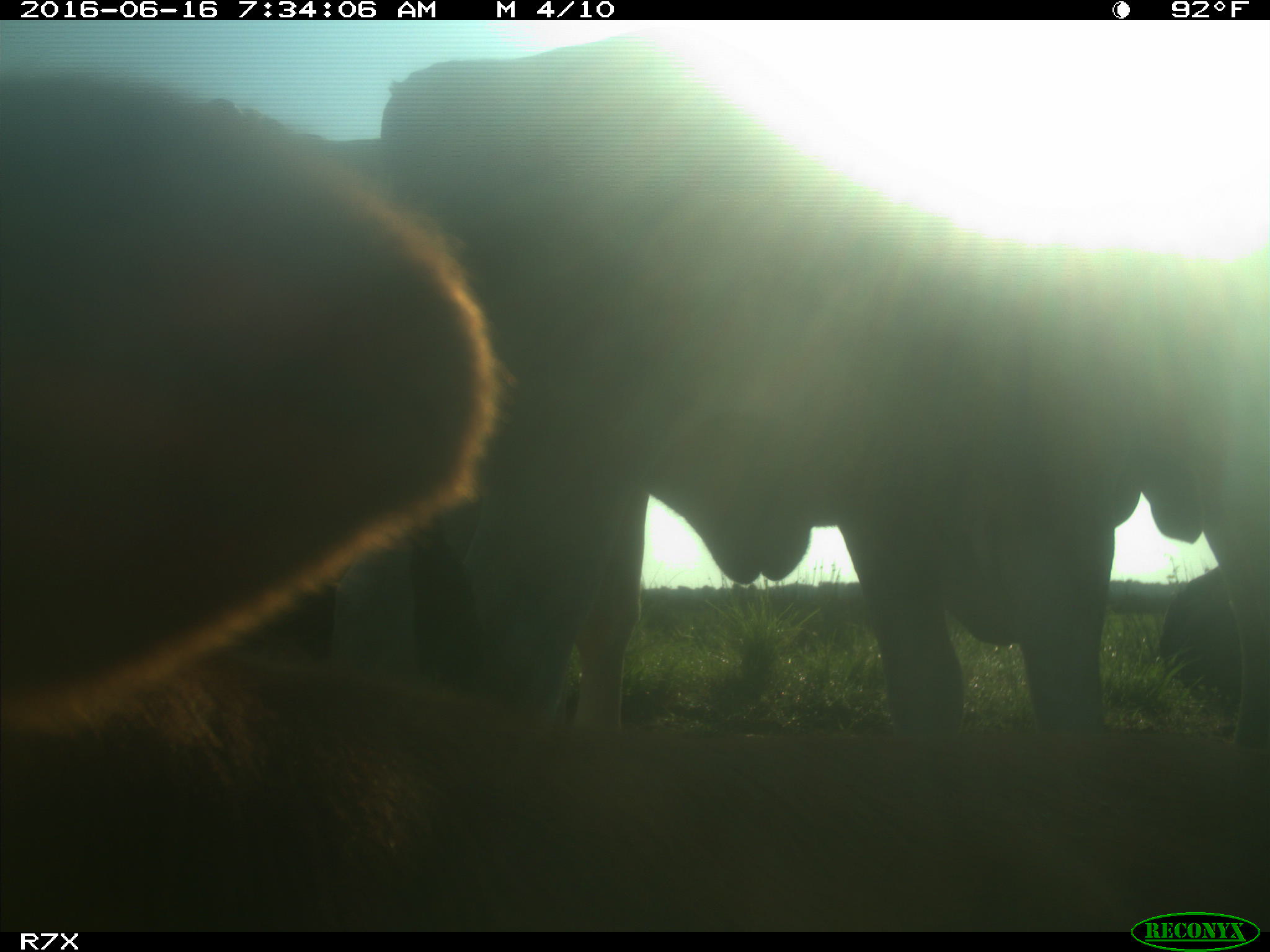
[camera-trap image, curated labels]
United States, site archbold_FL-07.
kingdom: Animalia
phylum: Chordata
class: Mammalia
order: Artiodactyla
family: Bovidae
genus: Bos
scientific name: Bos taurus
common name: domestic cow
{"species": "Bos taurus (domestic cow)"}